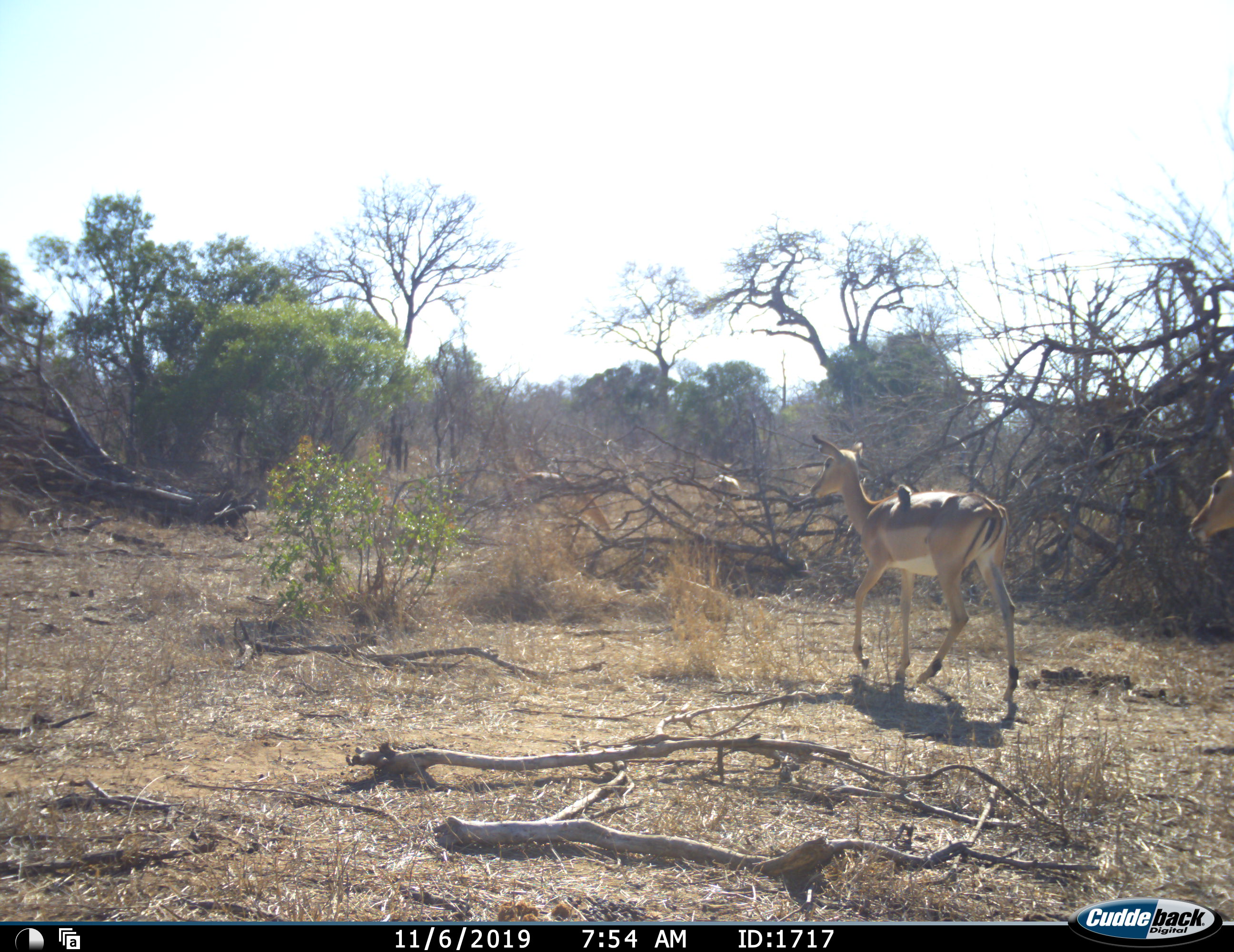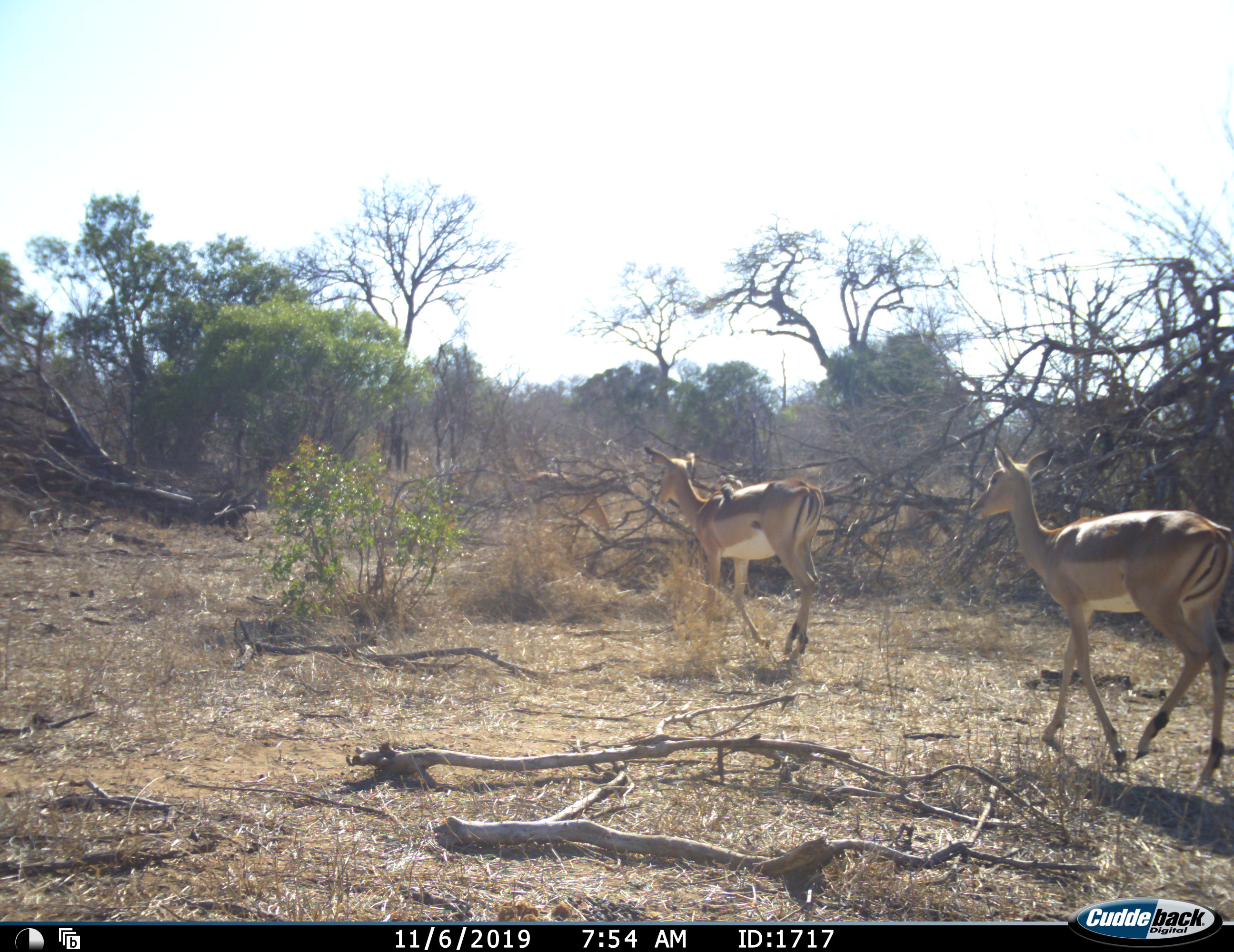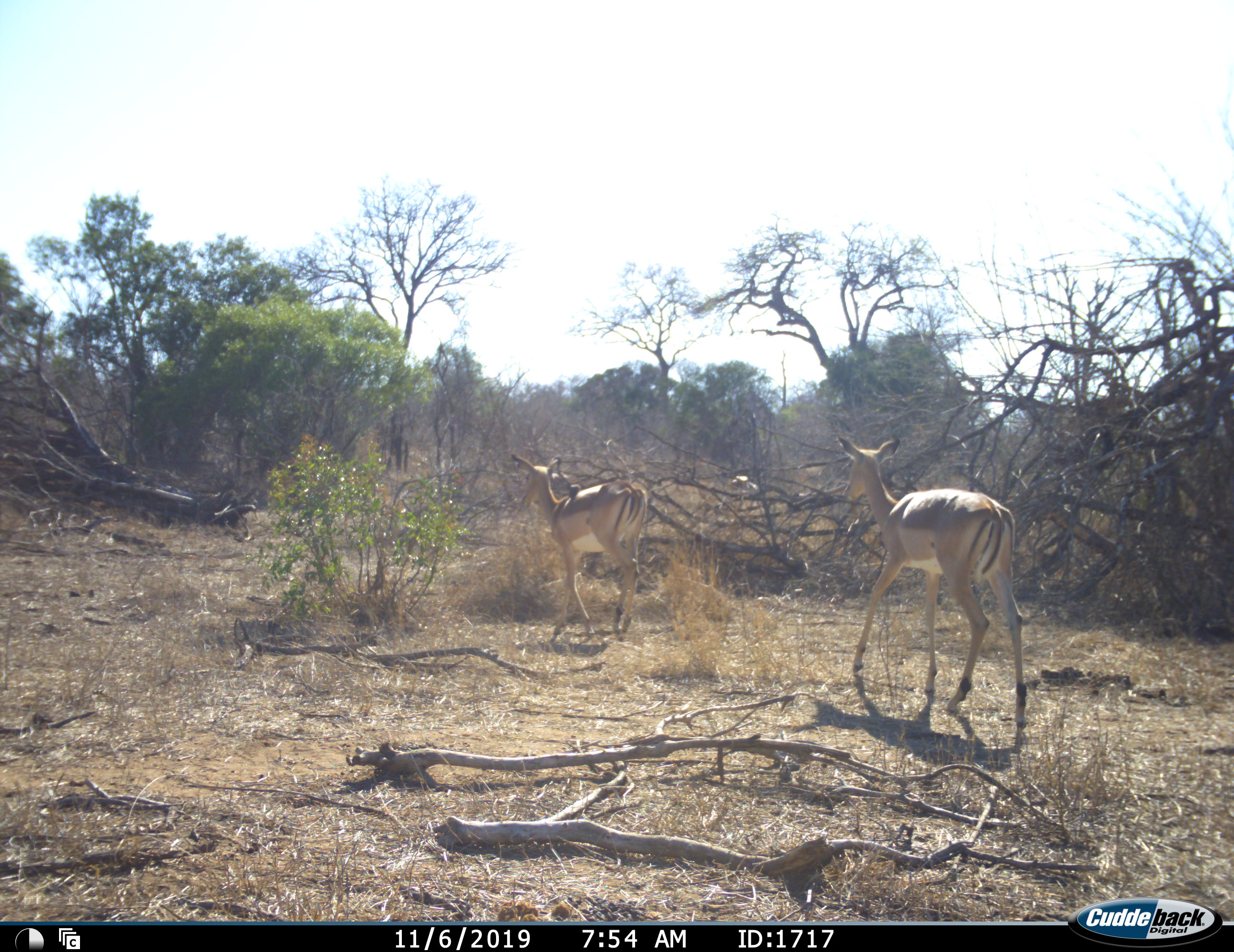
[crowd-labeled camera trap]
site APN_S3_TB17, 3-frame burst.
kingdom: Animalia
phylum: Chordata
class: Mammalia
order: Artiodactyla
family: Bovidae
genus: Aepyceros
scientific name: Aepyceros melampus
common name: impala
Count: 4.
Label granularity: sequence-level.